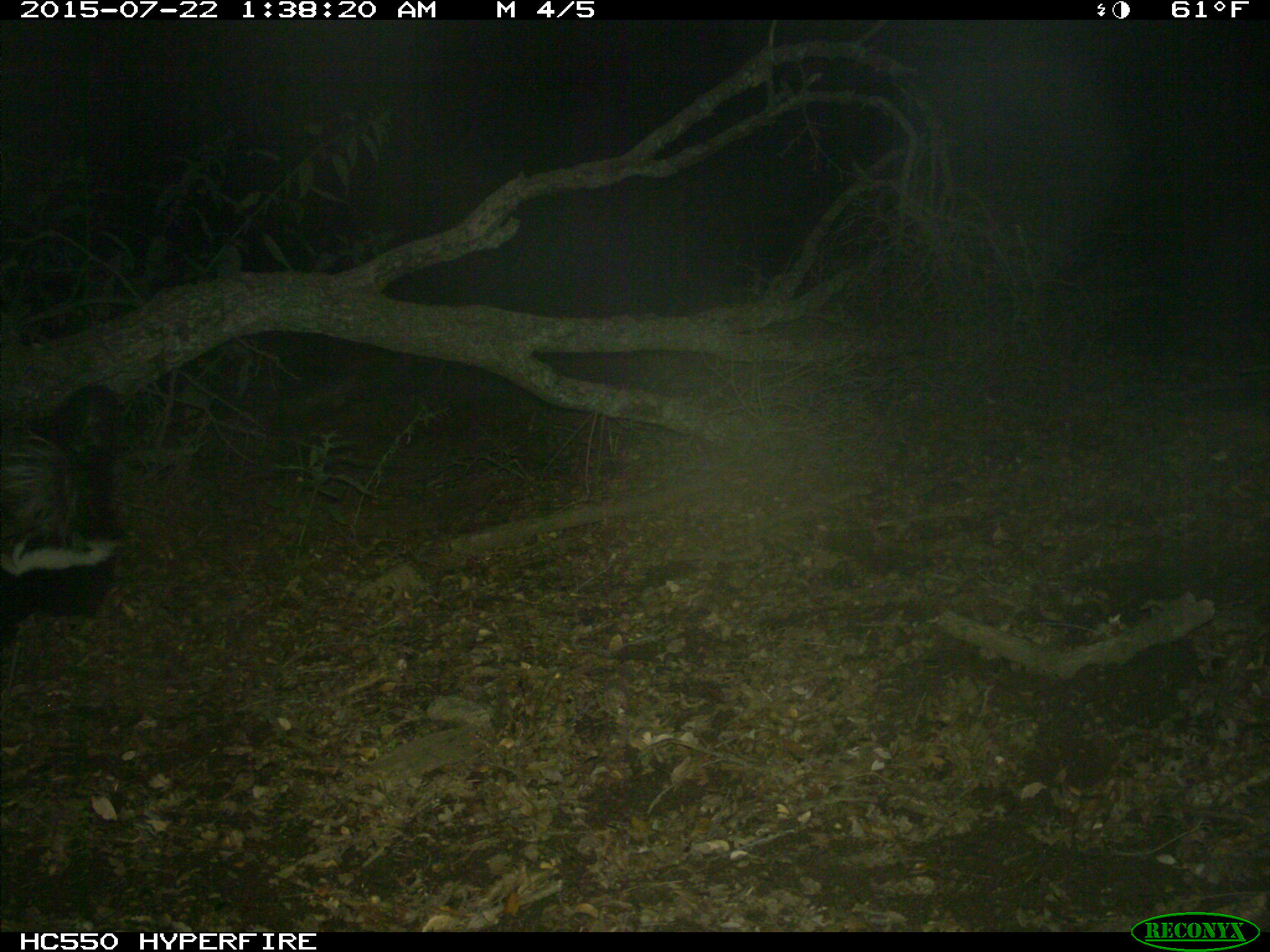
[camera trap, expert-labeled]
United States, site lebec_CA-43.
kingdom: Animalia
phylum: Chordata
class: Mammalia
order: Carnivora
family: Mephitidae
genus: Mephitis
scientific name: Mephitis mephitis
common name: striped skunk